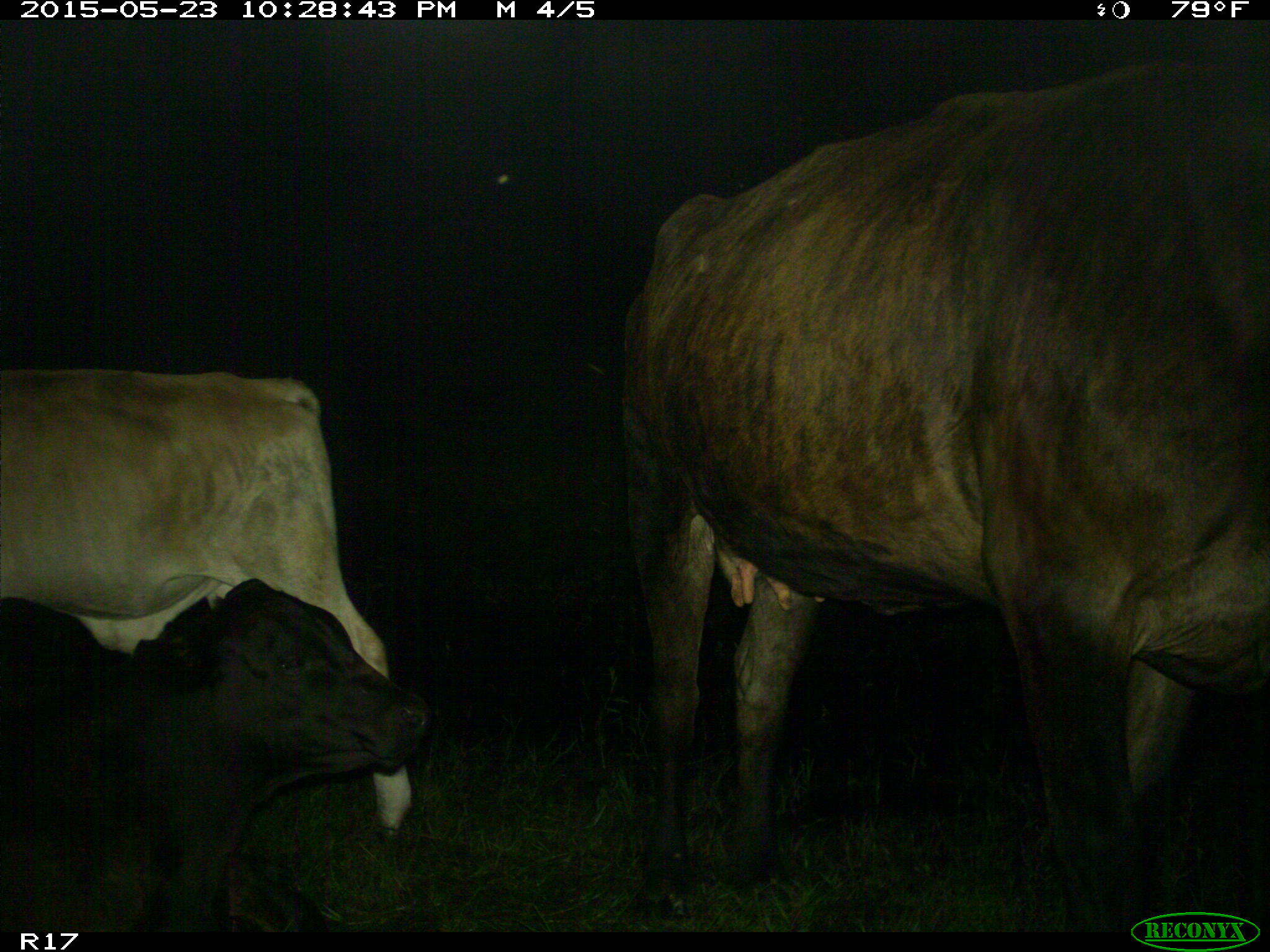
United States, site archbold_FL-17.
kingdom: Animalia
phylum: Chordata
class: Mammalia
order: Artiodactyla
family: Bovidae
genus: Bos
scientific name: Bos taurus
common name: domestic cow